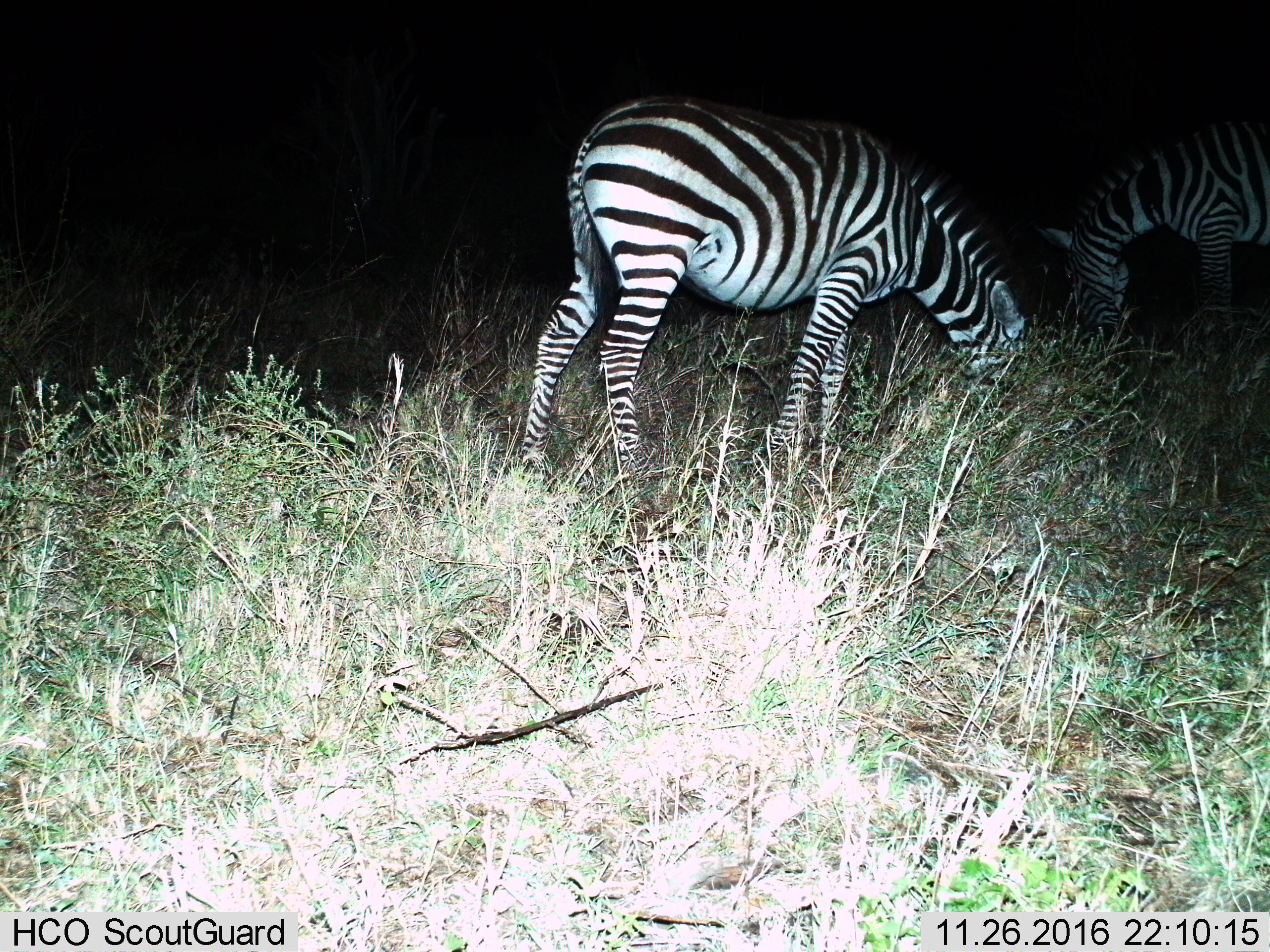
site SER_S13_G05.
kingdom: Animalia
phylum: Chordata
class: Mammalia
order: Perissodactyla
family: Equidae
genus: Equus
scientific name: Equus quagga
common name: plains zebra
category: zebraplains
Zebraplains (plains zebra) (Equus quagga), count 2. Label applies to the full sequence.